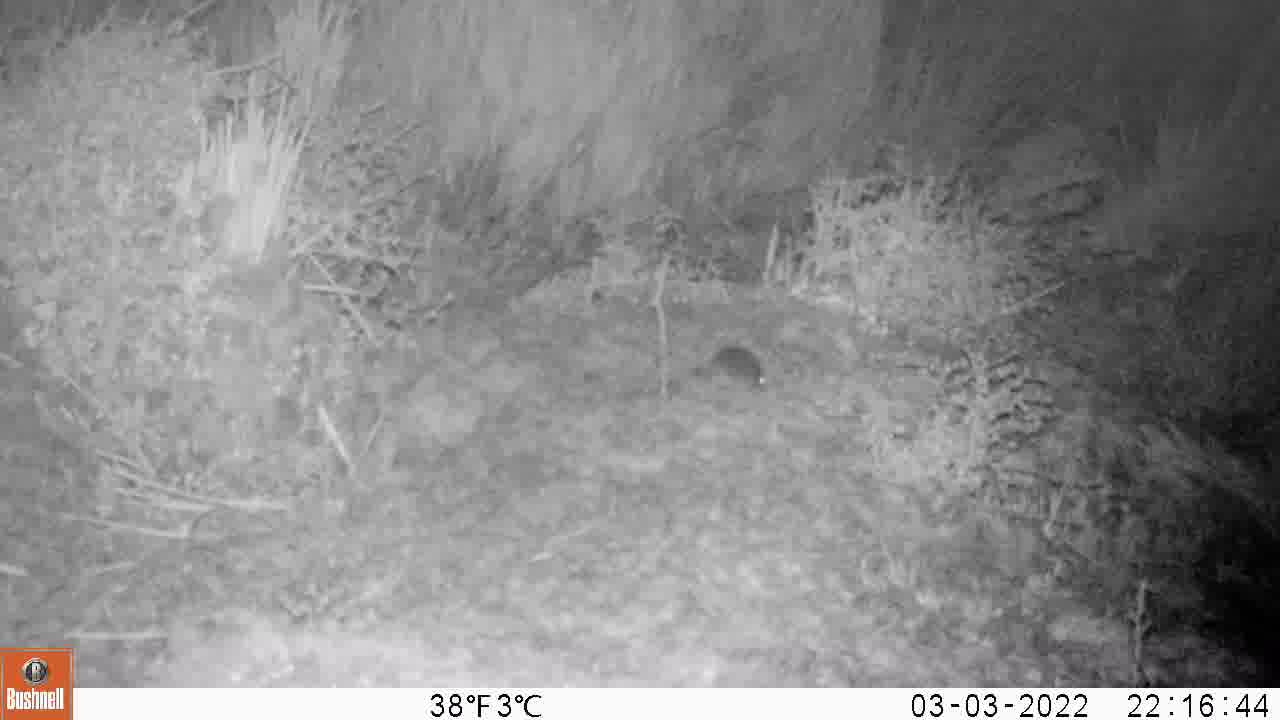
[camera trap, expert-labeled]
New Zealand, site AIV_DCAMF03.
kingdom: Animalia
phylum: Chordata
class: Mammalia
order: Rodentia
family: Muridae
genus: Mus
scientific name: Mus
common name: mouse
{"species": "mouse (Mus)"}